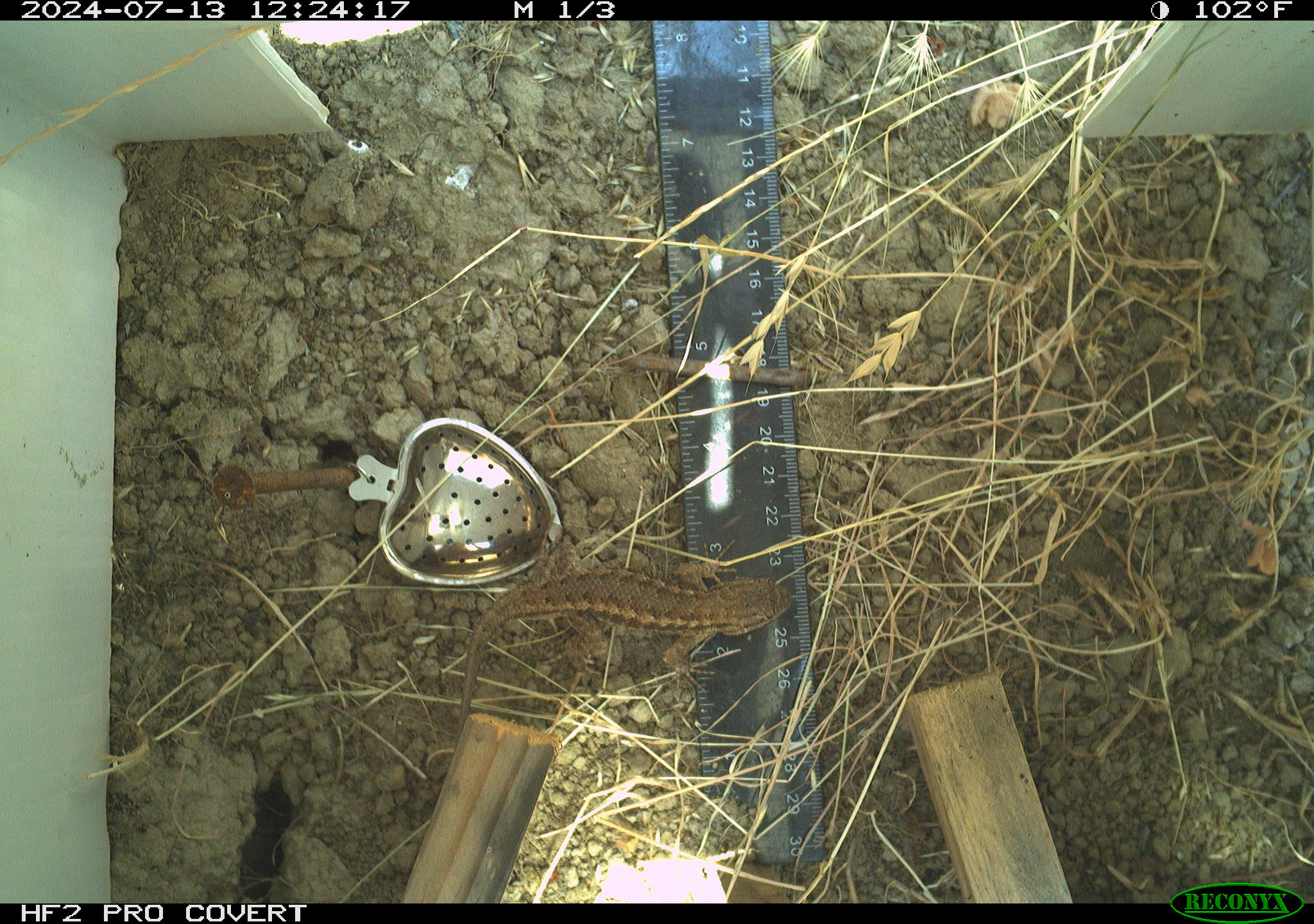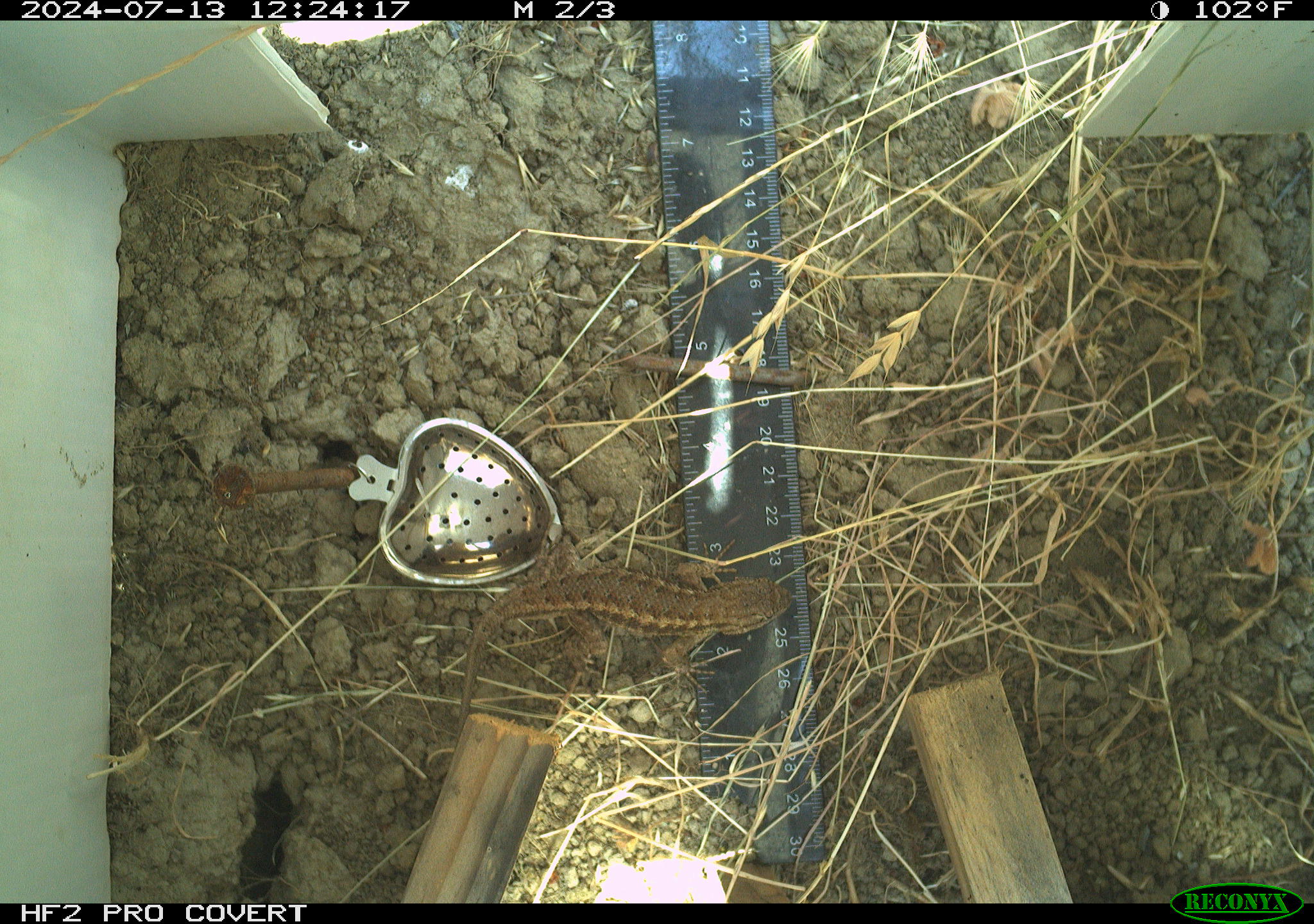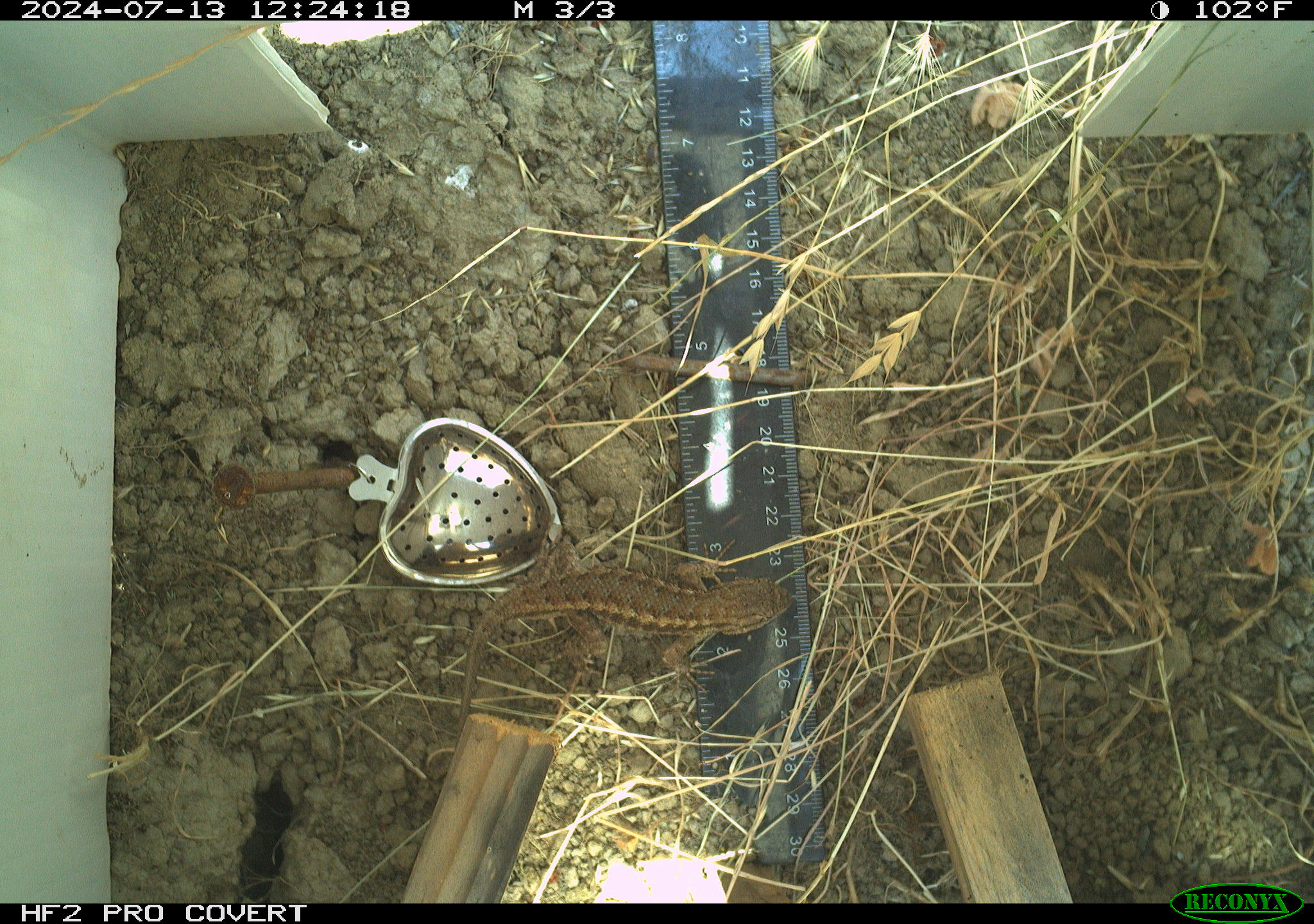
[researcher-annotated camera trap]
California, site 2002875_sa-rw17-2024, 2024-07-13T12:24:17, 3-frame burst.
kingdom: Animalia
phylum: Chordata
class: Reptilia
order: Squamata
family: Phrynosomatidae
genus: Sceloporus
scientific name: Sceloporus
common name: spiny lizards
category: sceloporus species